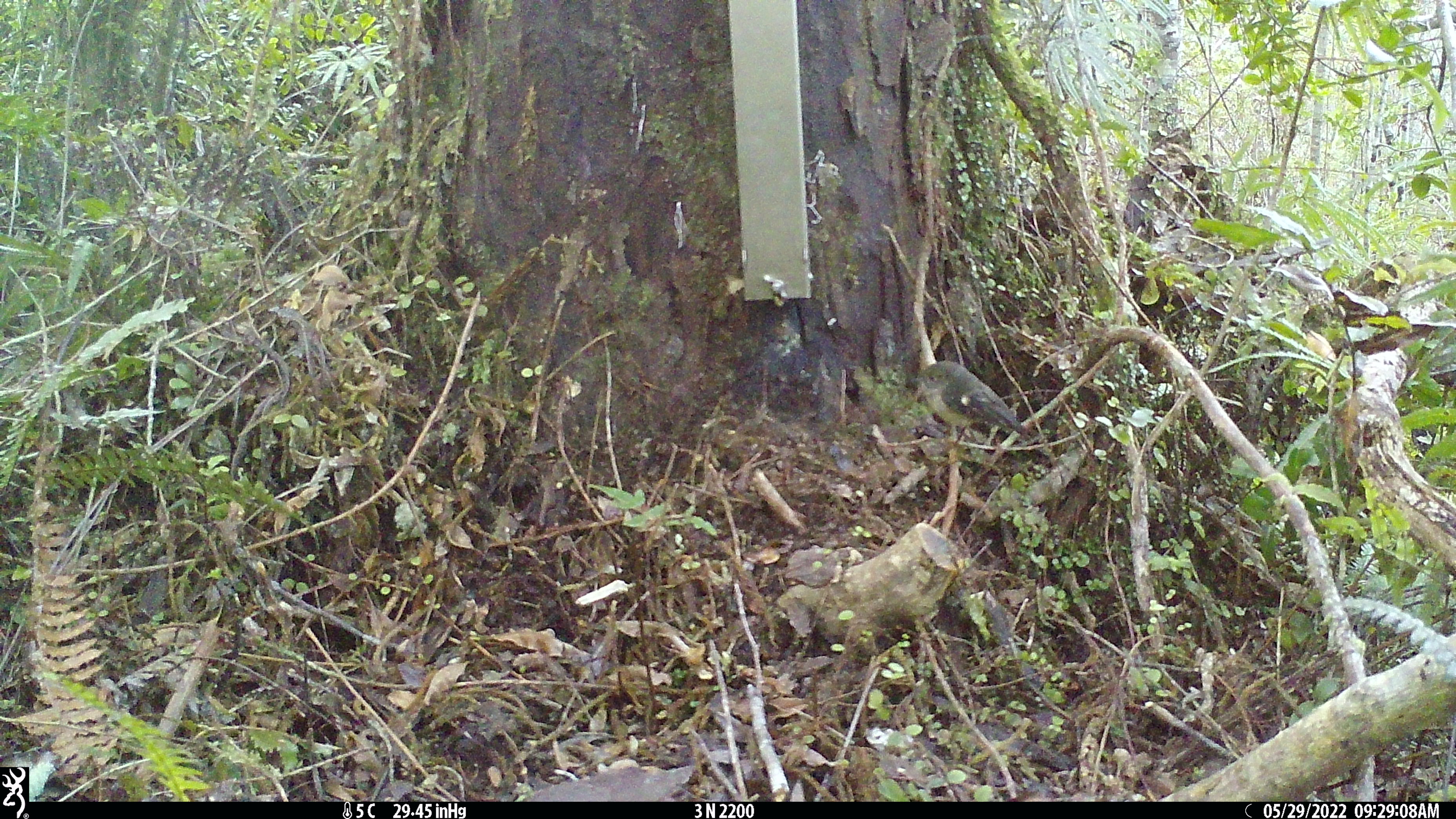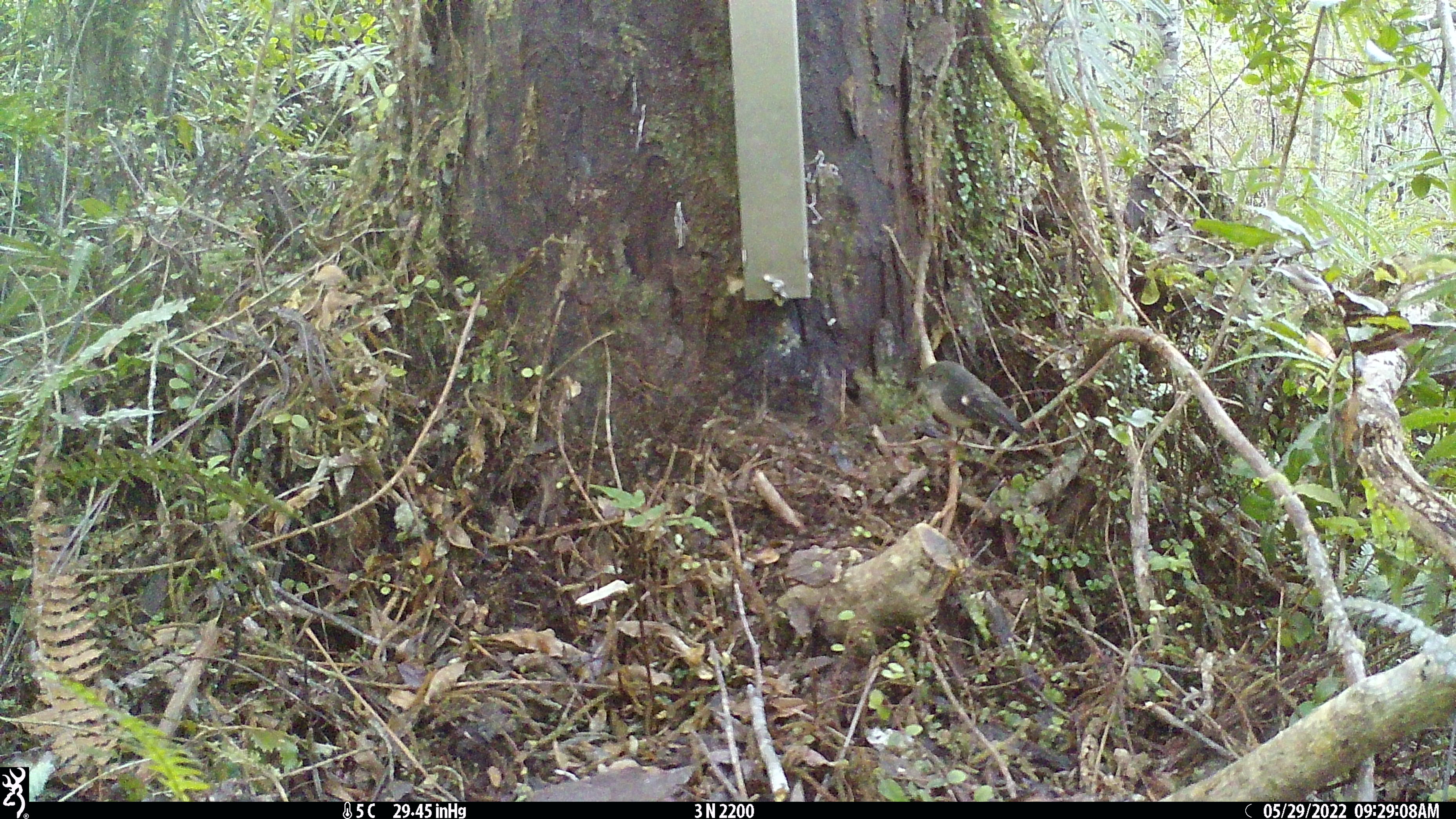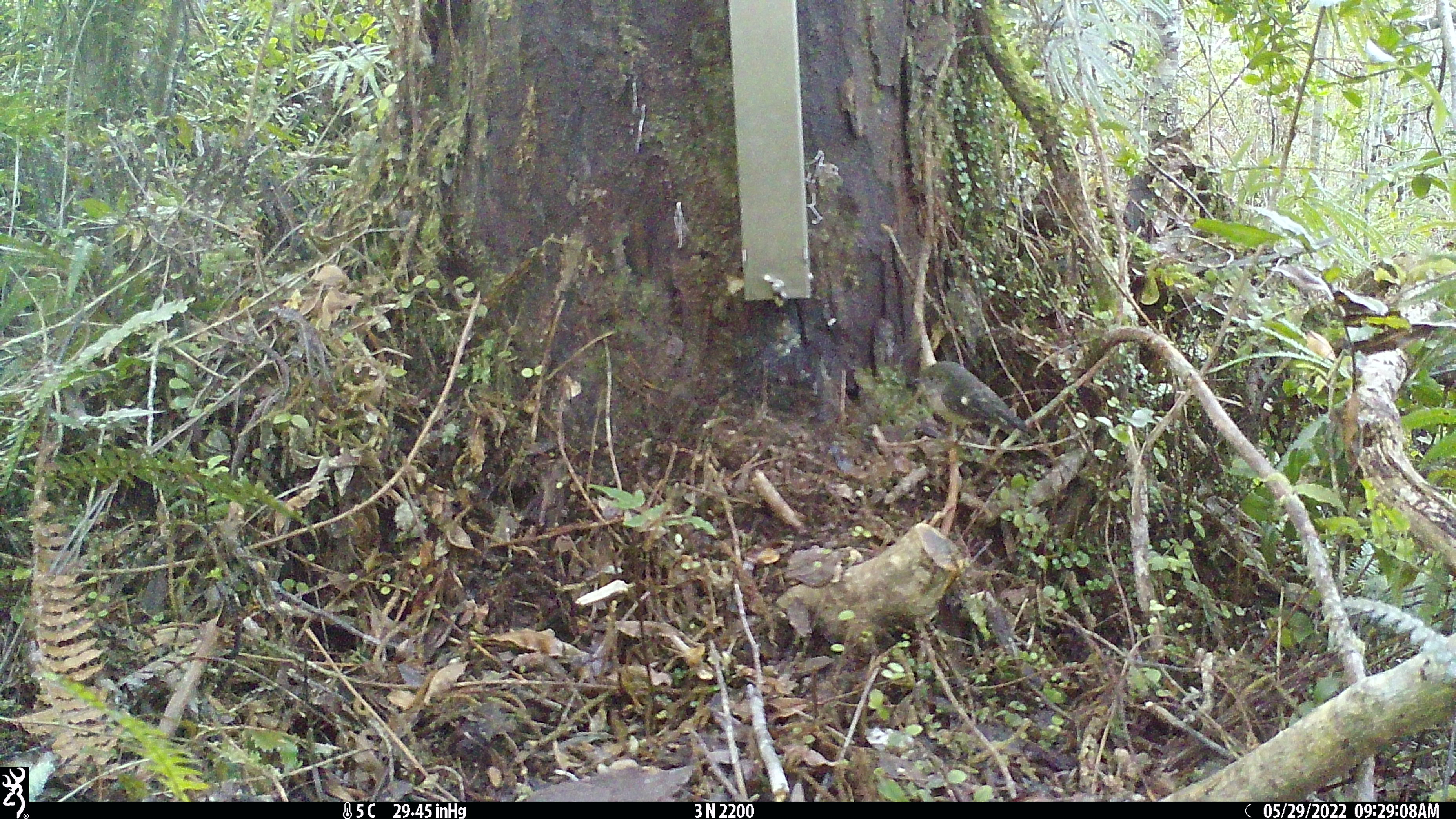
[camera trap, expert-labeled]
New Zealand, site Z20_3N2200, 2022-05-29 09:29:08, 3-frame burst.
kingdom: Animalia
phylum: Chordata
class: Aves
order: Passeriformes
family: Petroicidae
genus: Petroica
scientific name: Petroica macrocephala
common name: tomtit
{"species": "tomtit (Petroica macrocephala)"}